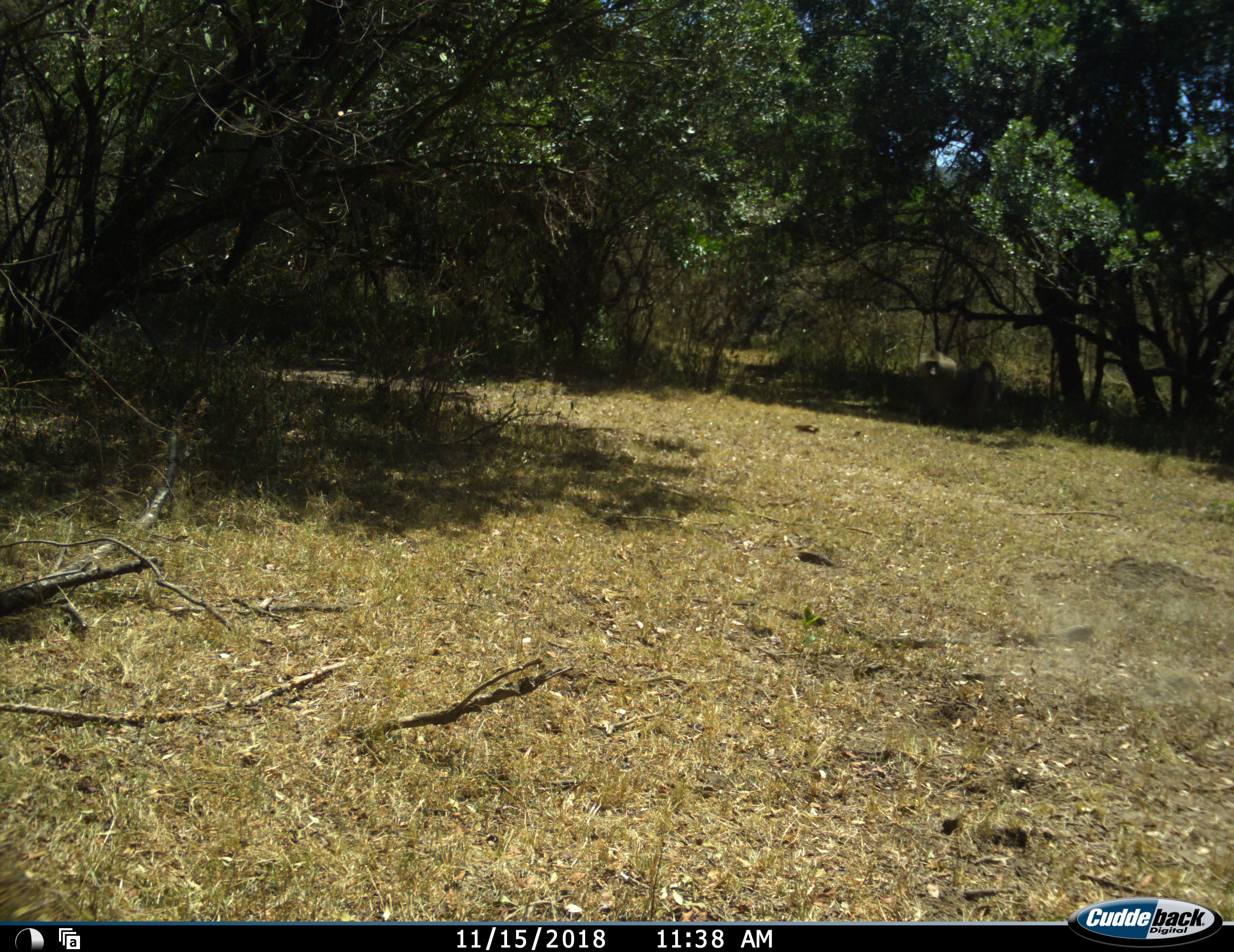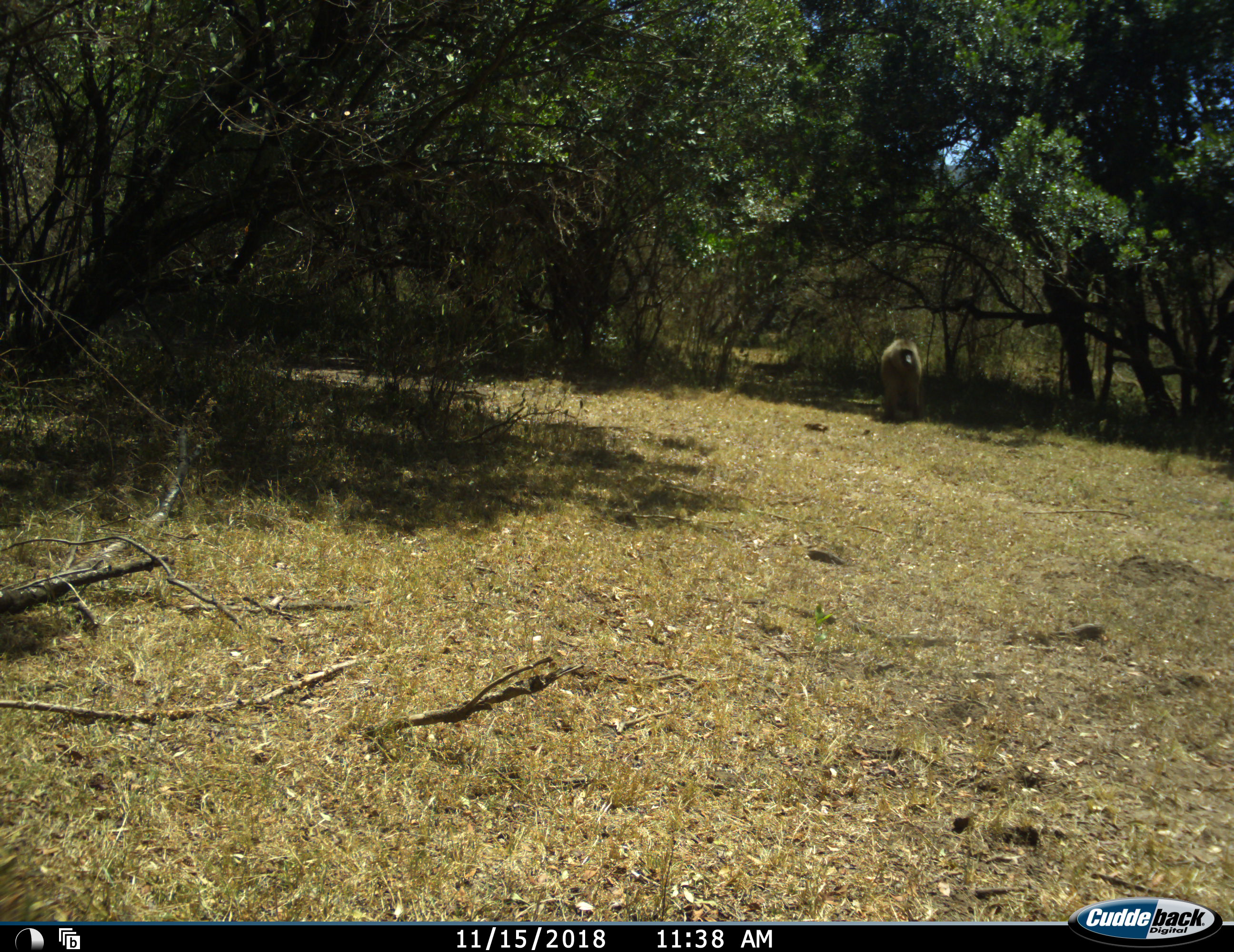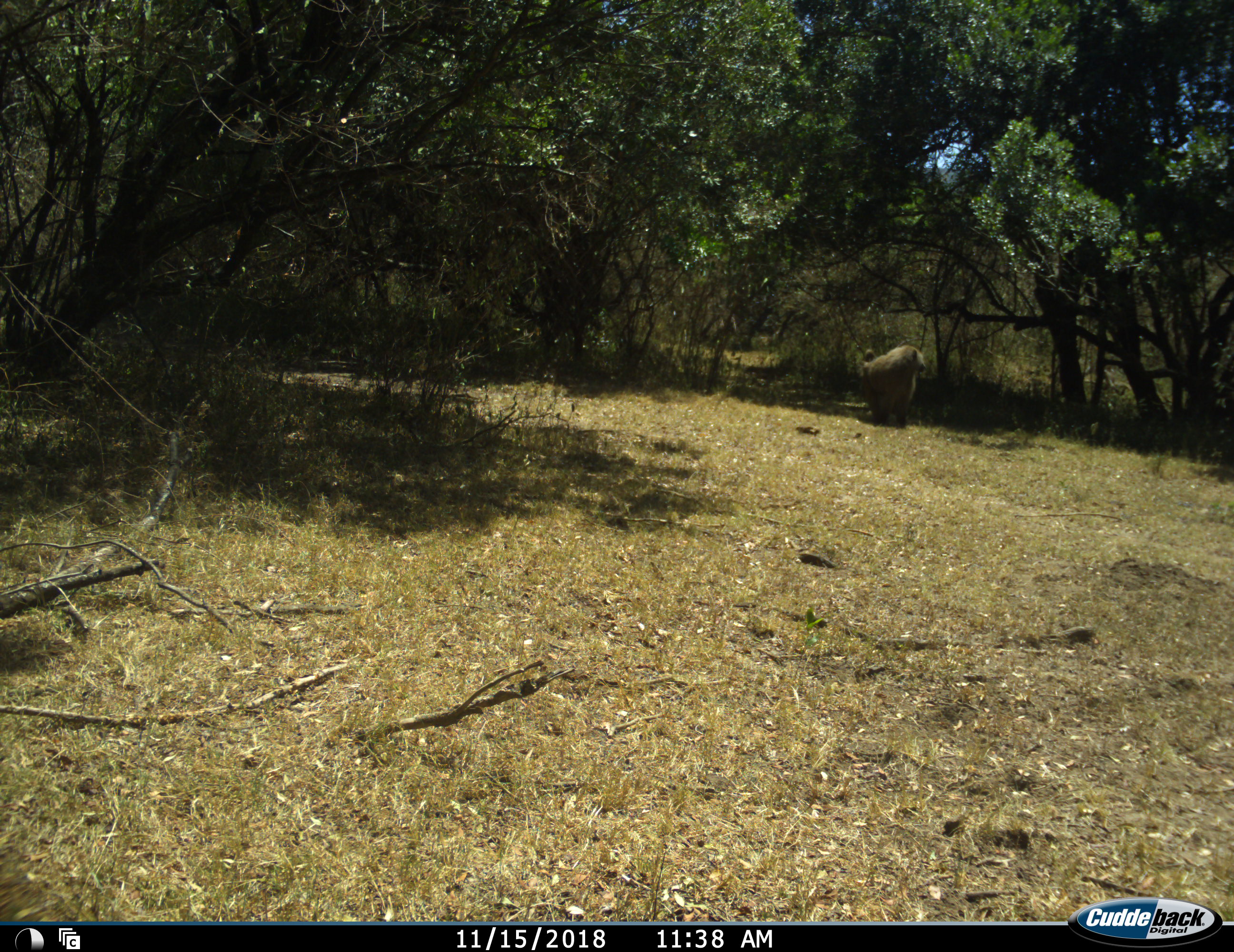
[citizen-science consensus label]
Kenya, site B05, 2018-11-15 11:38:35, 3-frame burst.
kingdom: Animalia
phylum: Chordata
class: Mammalia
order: Primates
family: Cercopithecidae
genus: Papio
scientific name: Papio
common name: baboon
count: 1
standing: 44%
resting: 0%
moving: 56%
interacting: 0%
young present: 0%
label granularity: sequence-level